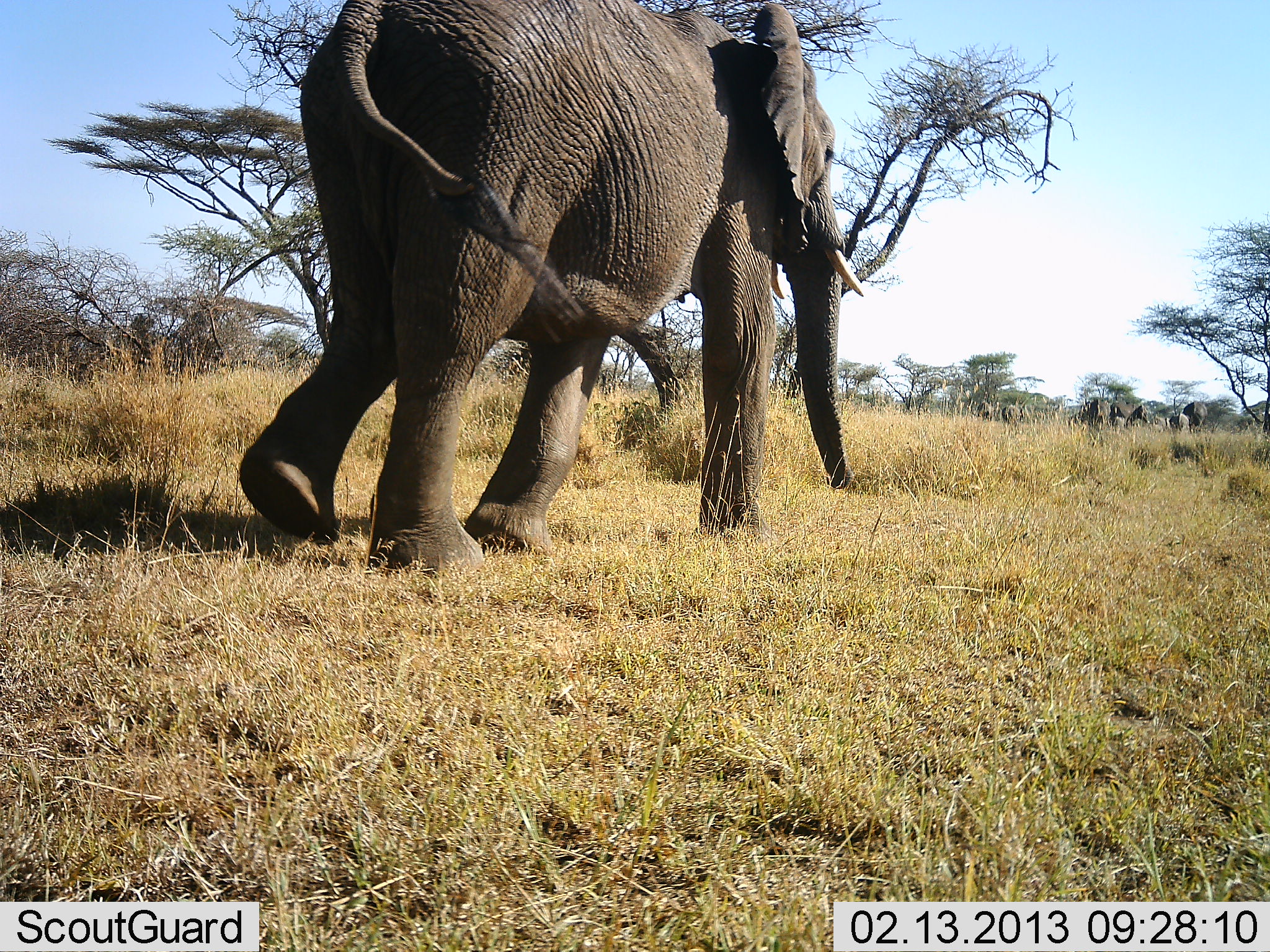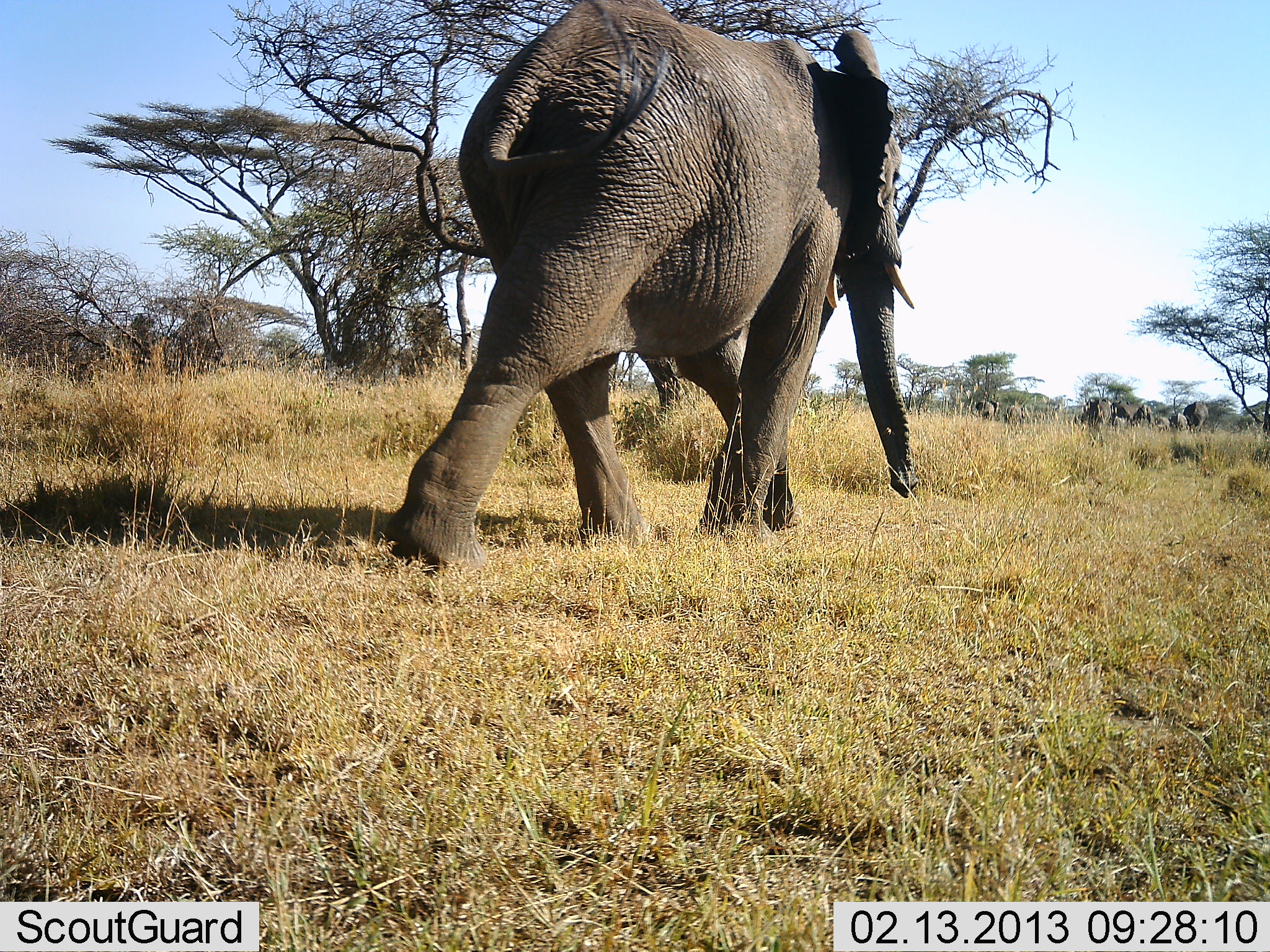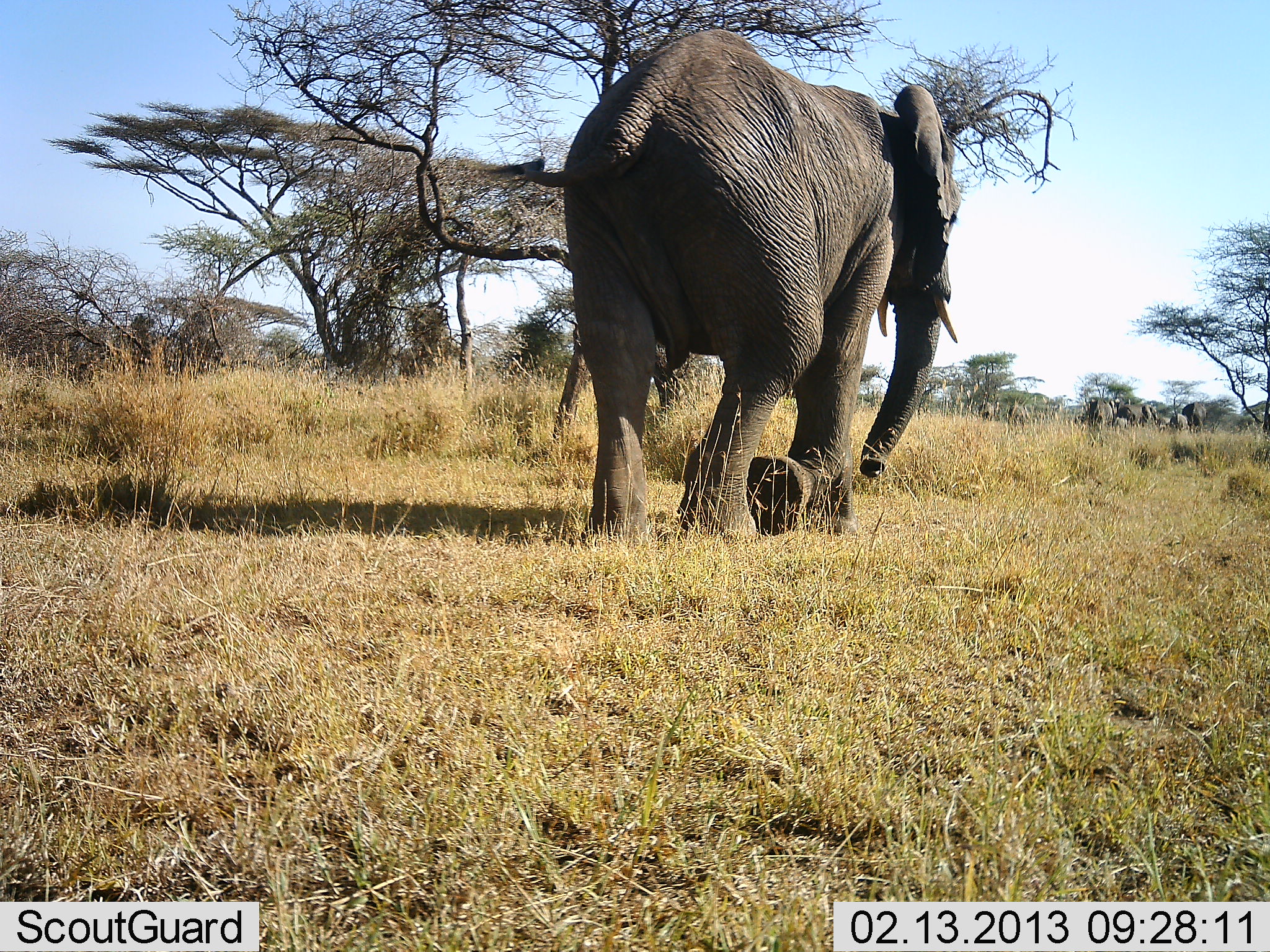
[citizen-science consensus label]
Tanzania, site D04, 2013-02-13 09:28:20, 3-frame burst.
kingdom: Animalia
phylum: Chordata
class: Mammalia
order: Proboscidea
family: Elephantidae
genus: Loxodonta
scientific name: Loxodonta africana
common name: african bush elephant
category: elephant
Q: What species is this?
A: Elephant (african bush elephant) (Loxodonta africana).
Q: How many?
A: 6.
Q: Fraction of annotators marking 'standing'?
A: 22%.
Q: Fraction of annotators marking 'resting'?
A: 0%.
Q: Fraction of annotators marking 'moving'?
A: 96%.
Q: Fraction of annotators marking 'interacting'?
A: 0%.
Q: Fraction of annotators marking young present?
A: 19%.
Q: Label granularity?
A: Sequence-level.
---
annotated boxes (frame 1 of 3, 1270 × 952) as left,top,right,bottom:
animal: 239,0,870,581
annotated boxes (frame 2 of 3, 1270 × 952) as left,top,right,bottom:
animal: 386,0,918,581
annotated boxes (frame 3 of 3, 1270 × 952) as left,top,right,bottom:
animal: 558,31,958,542